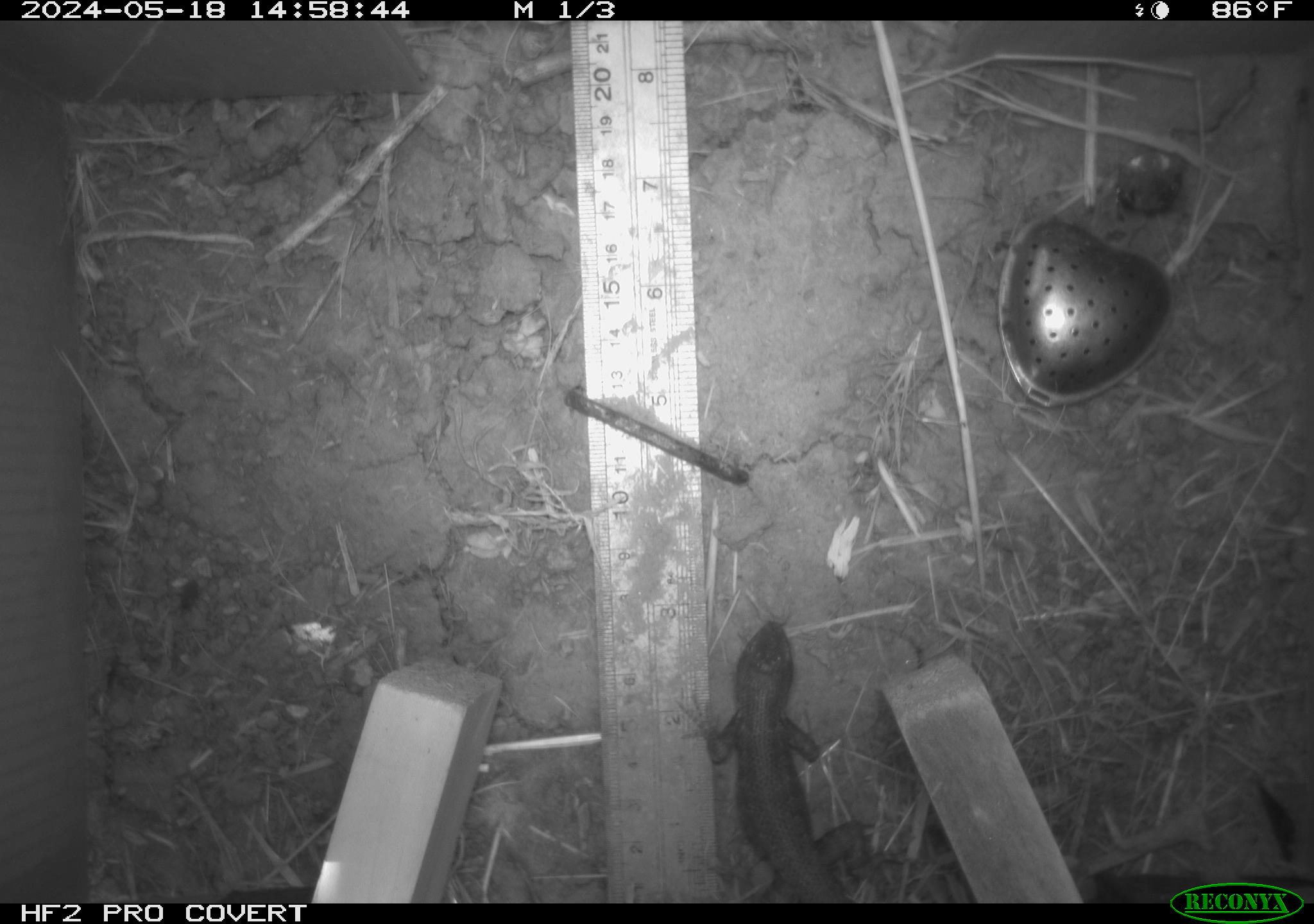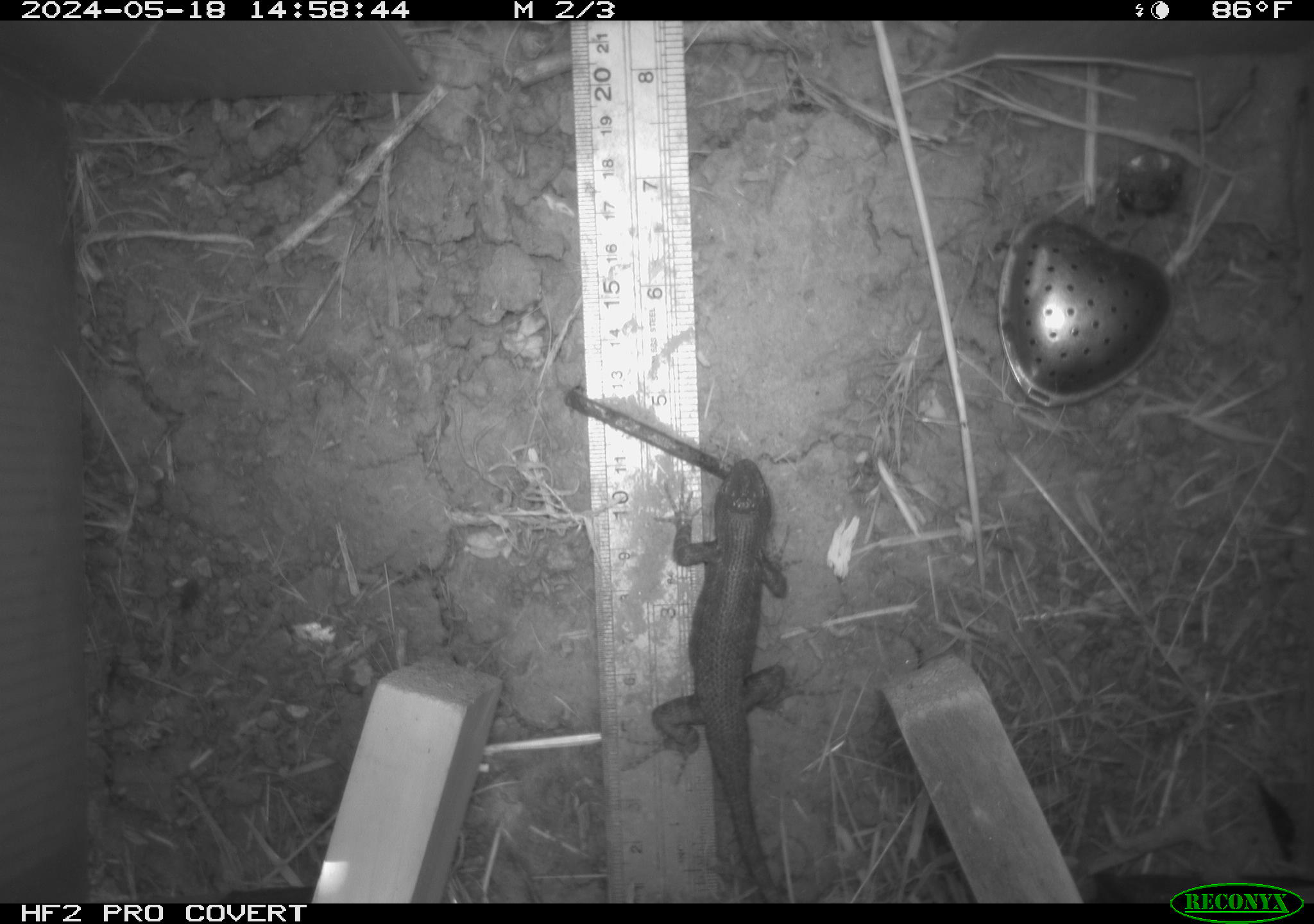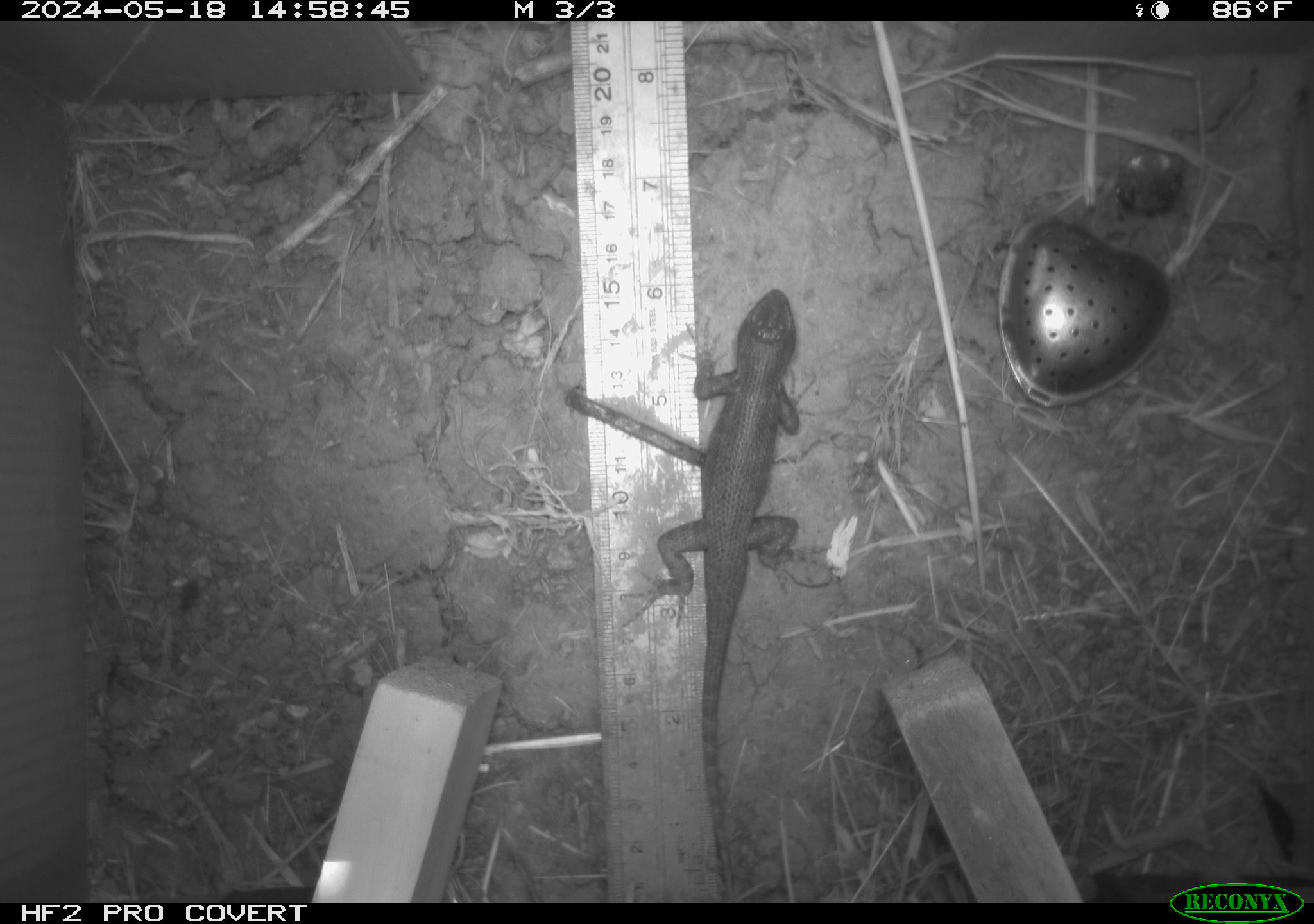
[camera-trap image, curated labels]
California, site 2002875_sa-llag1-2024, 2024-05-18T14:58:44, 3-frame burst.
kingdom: Animalia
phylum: Chordata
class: Reptilia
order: Squamata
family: Phrynosomatidae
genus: Sceloporus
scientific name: Sceloporus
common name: spiny lizards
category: sceloporus species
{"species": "sceloporus species (spiny lizards) (Sceloporus)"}